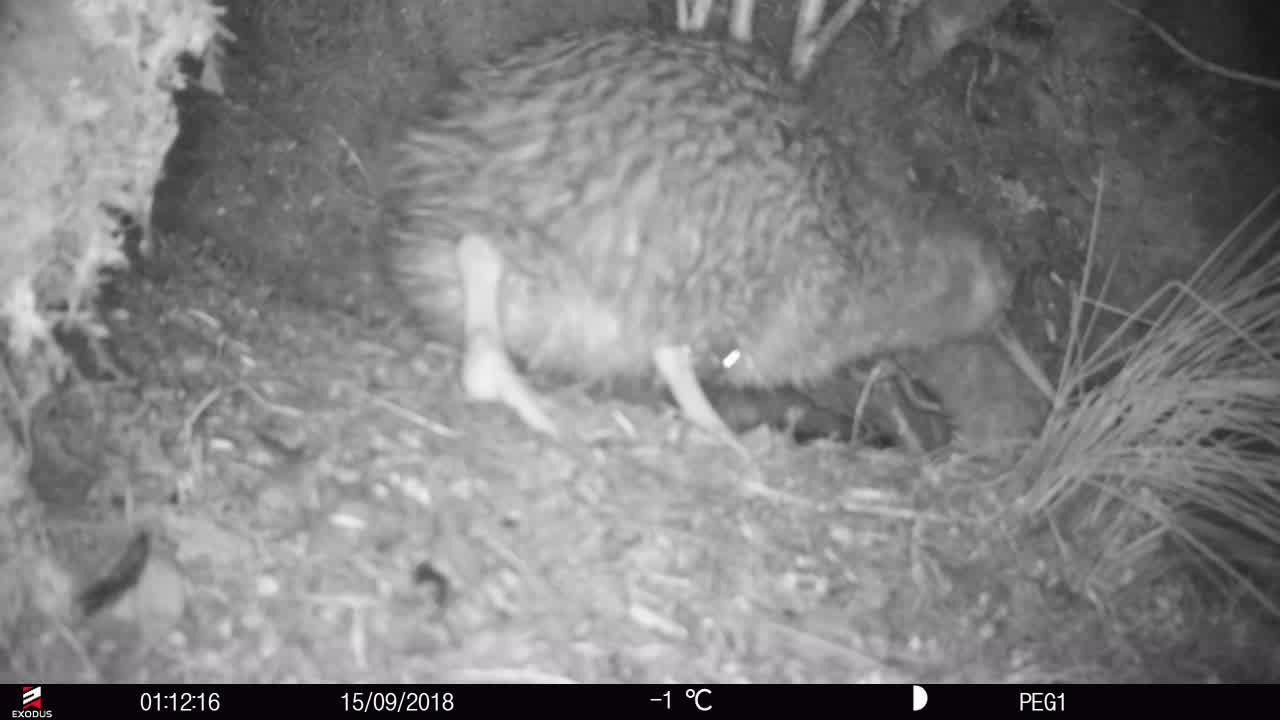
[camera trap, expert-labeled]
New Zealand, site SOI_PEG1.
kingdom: Animalia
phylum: Chordata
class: Aves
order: Apterygiformes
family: Apterygidae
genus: Apteryx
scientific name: Apteryx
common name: kiwi